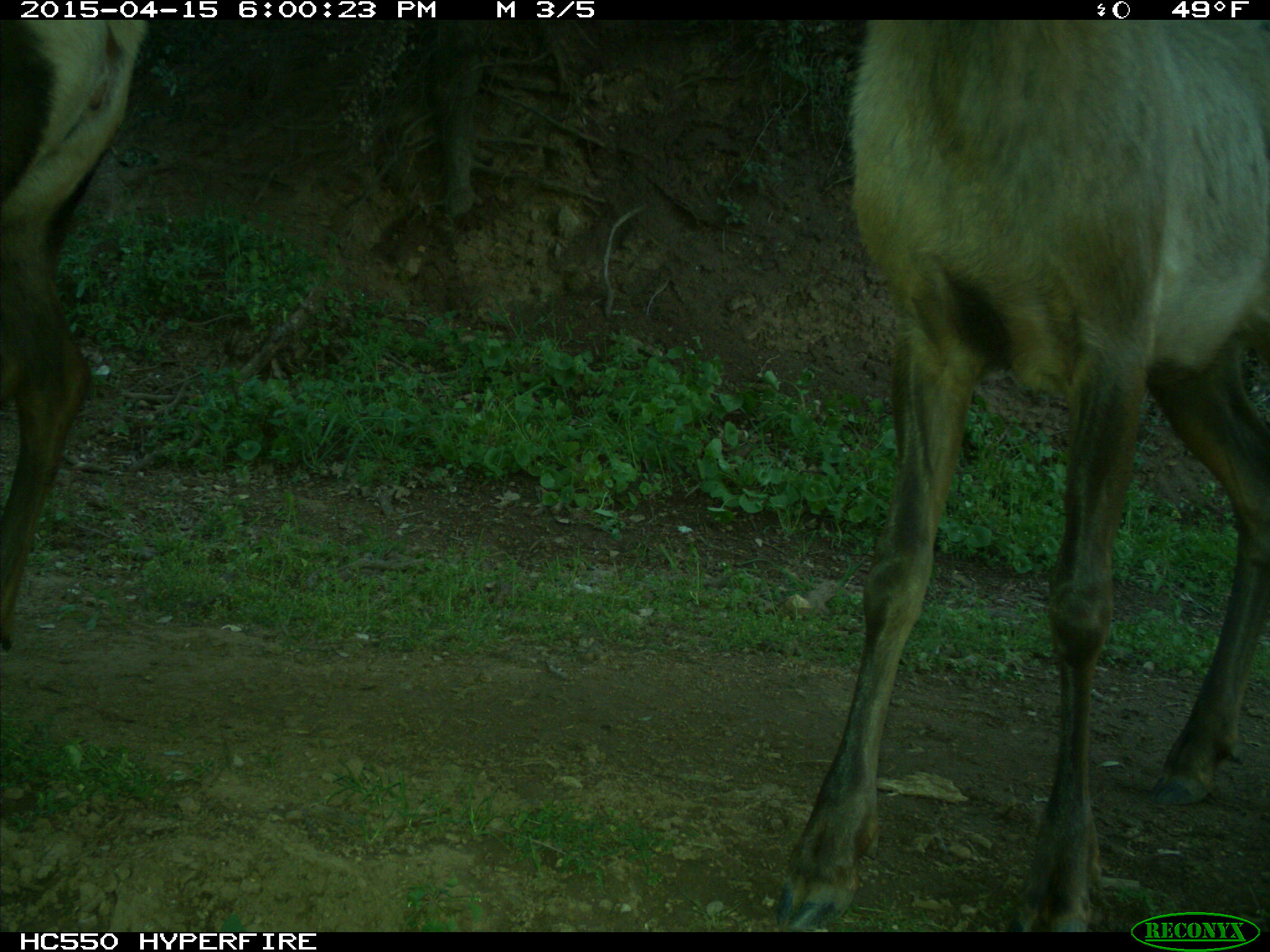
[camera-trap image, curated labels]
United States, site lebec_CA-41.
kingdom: Animalia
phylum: Chordata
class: Mammalia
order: Artiodactyla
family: Cervidae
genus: Cervus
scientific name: Cervus canadensis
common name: elk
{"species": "Cervus canadensis (elk)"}